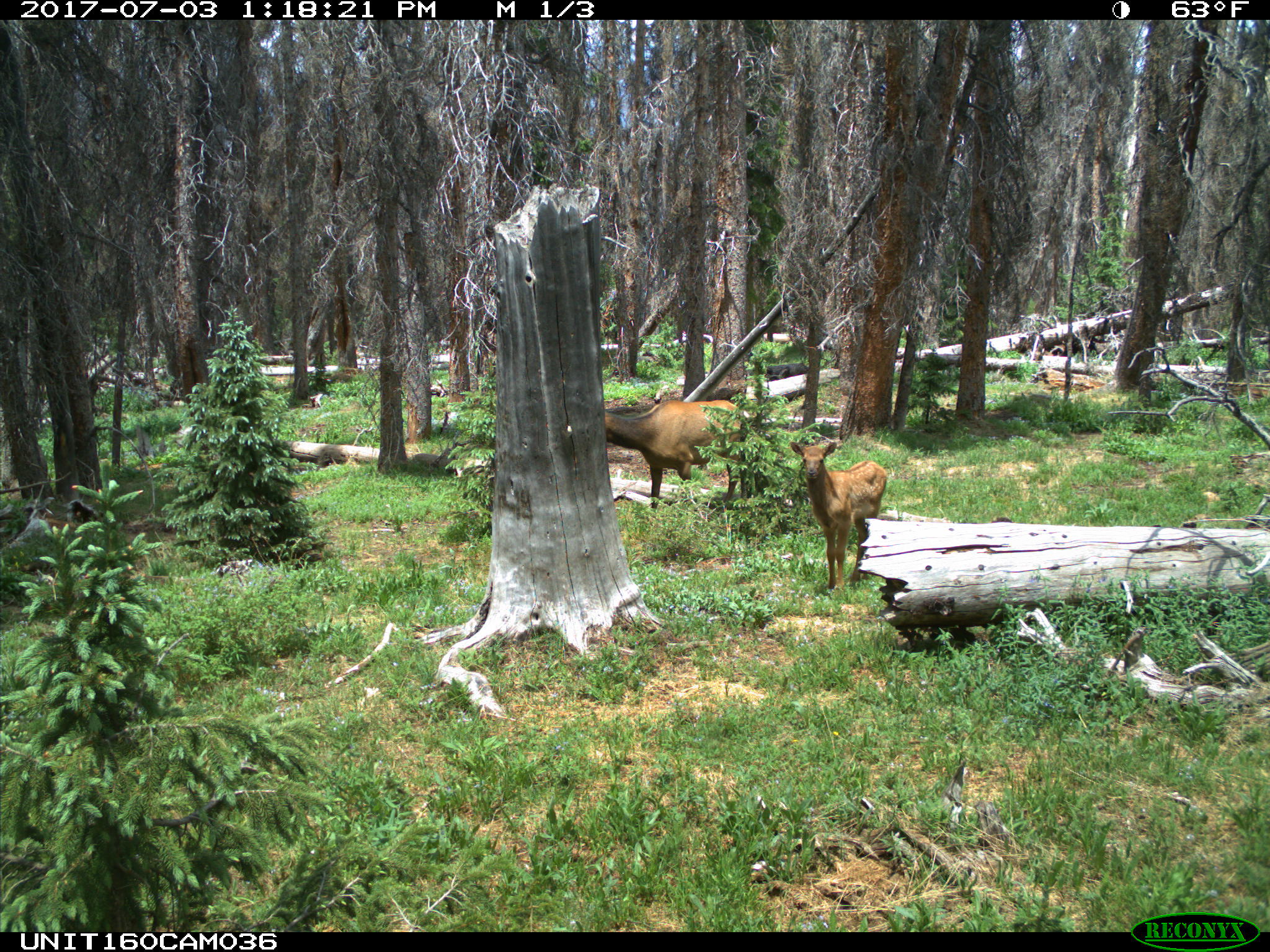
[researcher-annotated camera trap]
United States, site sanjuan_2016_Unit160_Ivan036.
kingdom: Animalia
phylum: Chordata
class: Mammalia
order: Artiodactyla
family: Cervidae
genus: Cervus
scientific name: Cervus elaphus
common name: red deer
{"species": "Cervus elaphus (red deer)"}